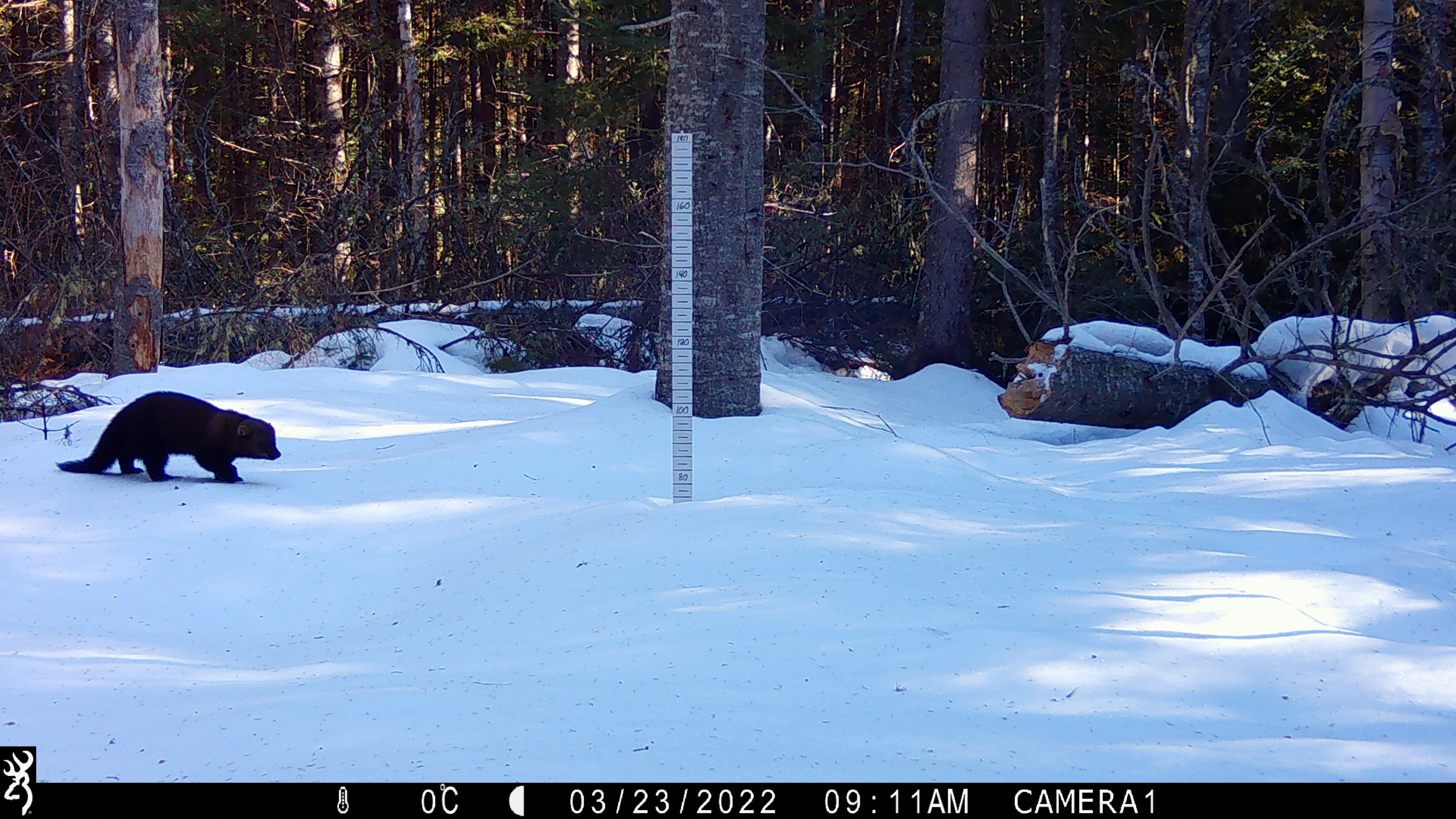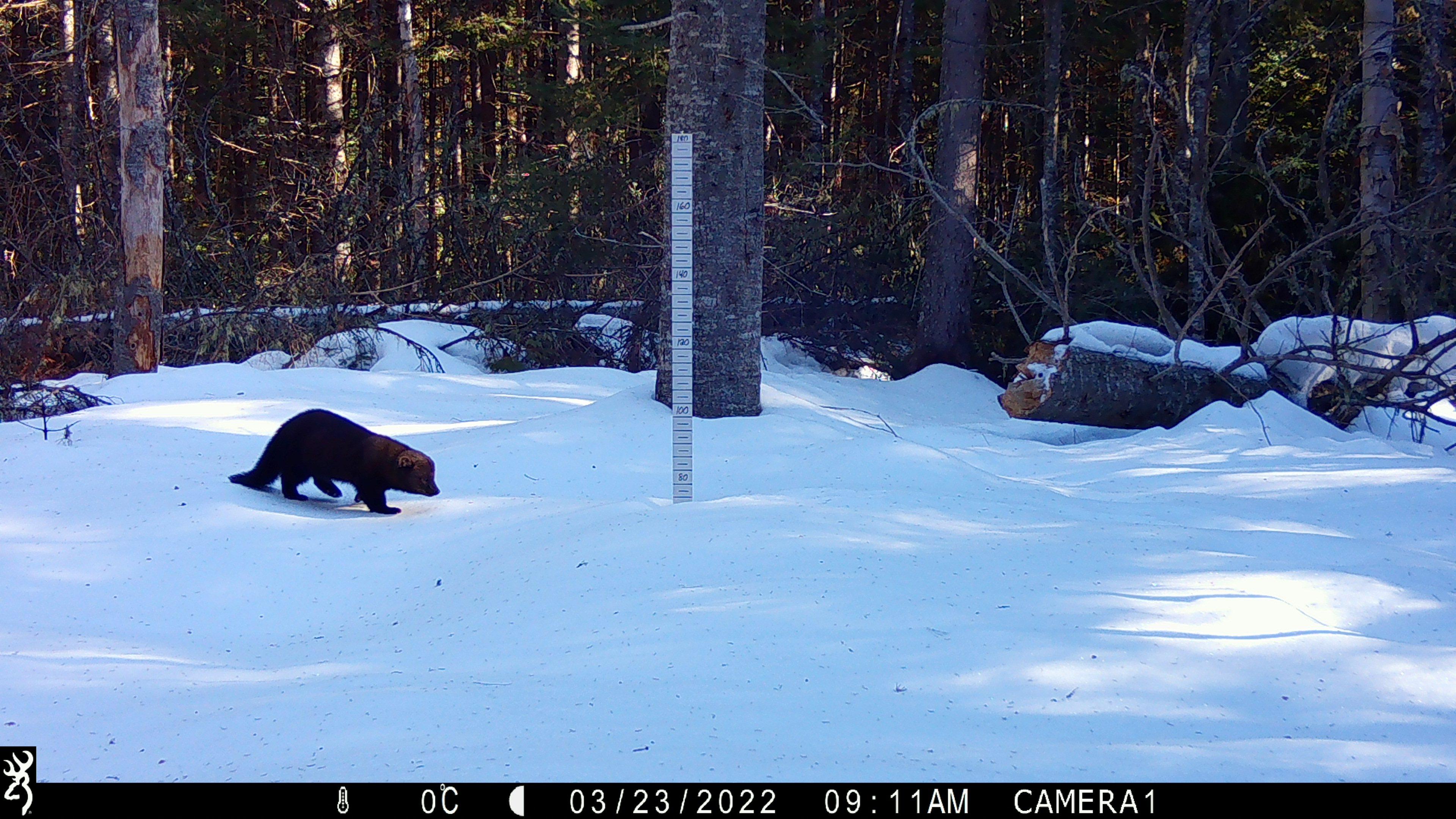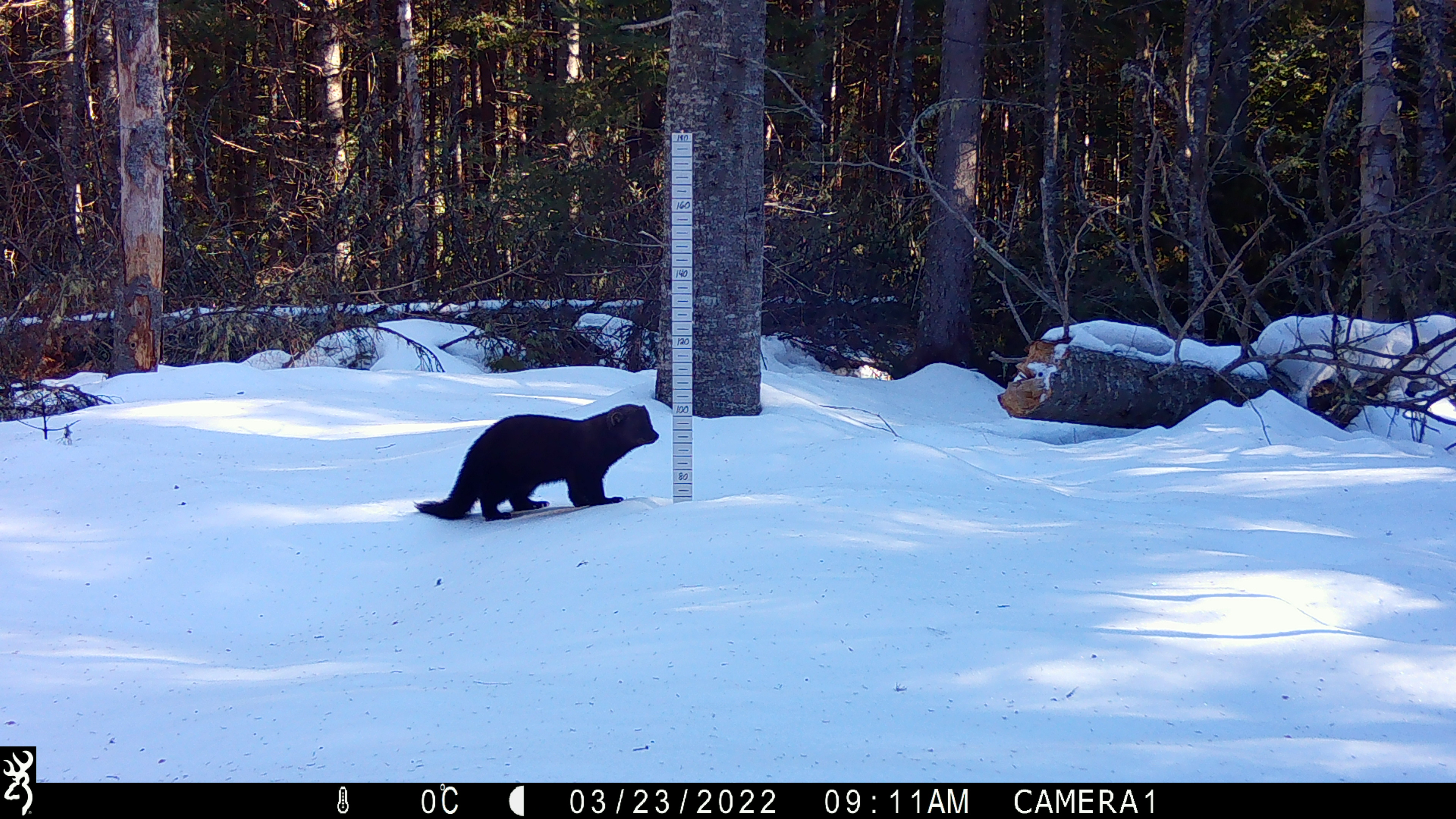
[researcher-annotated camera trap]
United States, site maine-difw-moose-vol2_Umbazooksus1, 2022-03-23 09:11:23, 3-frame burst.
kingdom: Animalia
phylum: Chordata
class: Mammalia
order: Carnivora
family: Mustelidae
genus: Pekania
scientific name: Pekania pennanti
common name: fisher